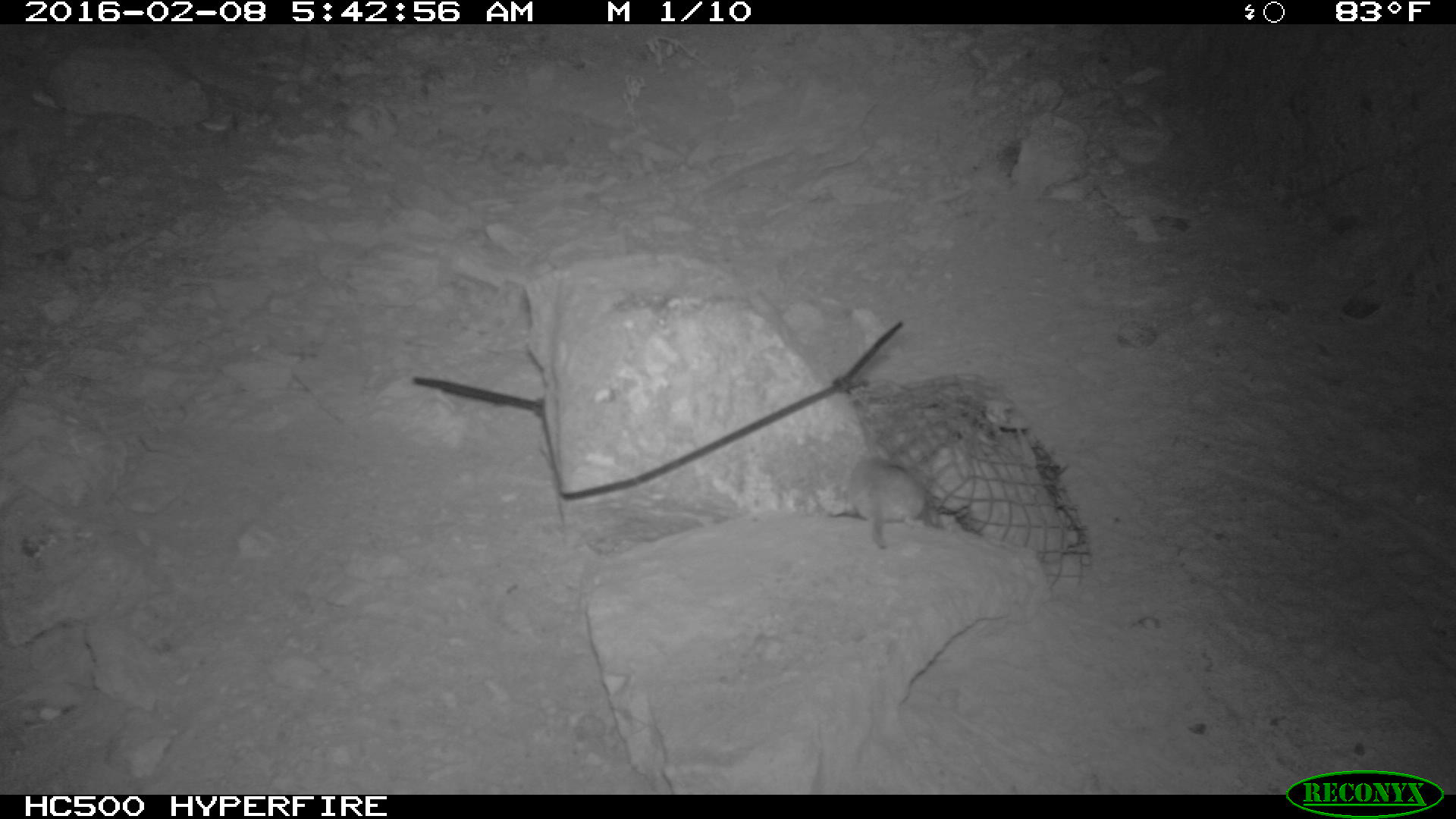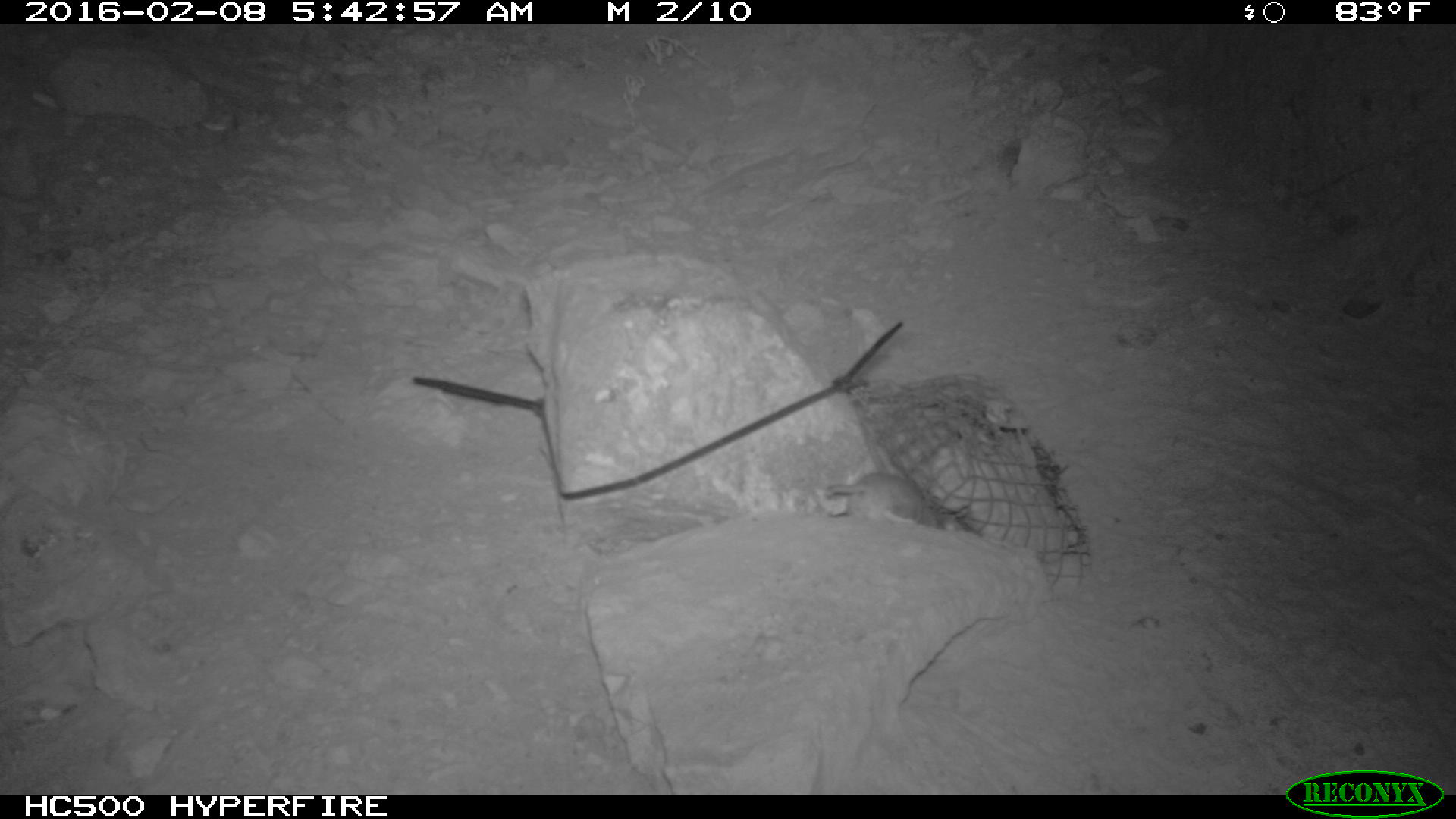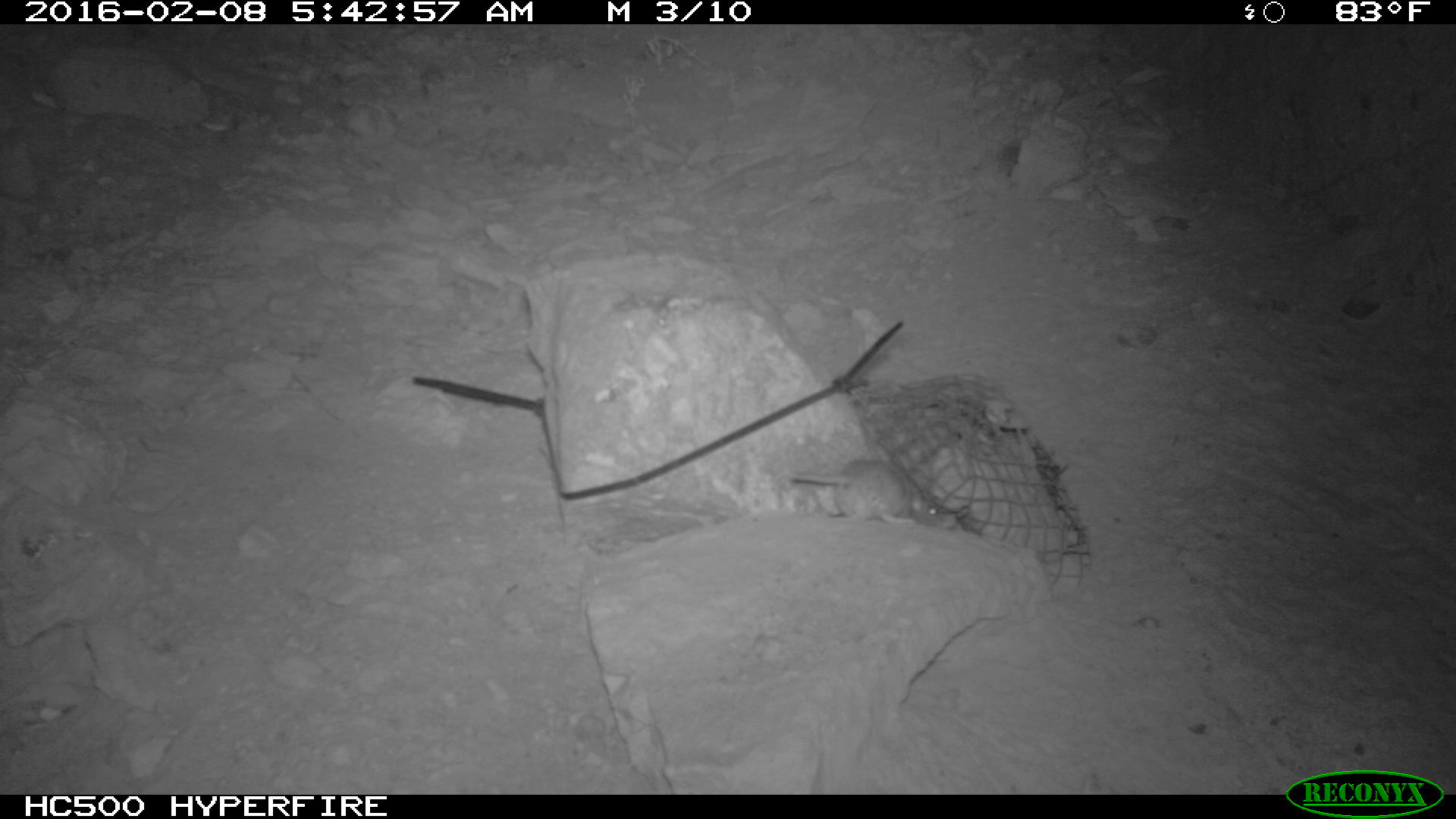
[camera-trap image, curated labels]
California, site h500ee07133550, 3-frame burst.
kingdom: Animalia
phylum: Chordata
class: Mammalia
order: Rodentia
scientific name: Rodentia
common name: rodent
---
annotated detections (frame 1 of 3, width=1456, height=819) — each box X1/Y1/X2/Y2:
rodent: 846/450/946/548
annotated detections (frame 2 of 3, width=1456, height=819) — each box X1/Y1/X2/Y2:
rodent: 821/472/966/529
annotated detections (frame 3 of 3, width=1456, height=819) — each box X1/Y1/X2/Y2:
rodent: 788/459/952/530